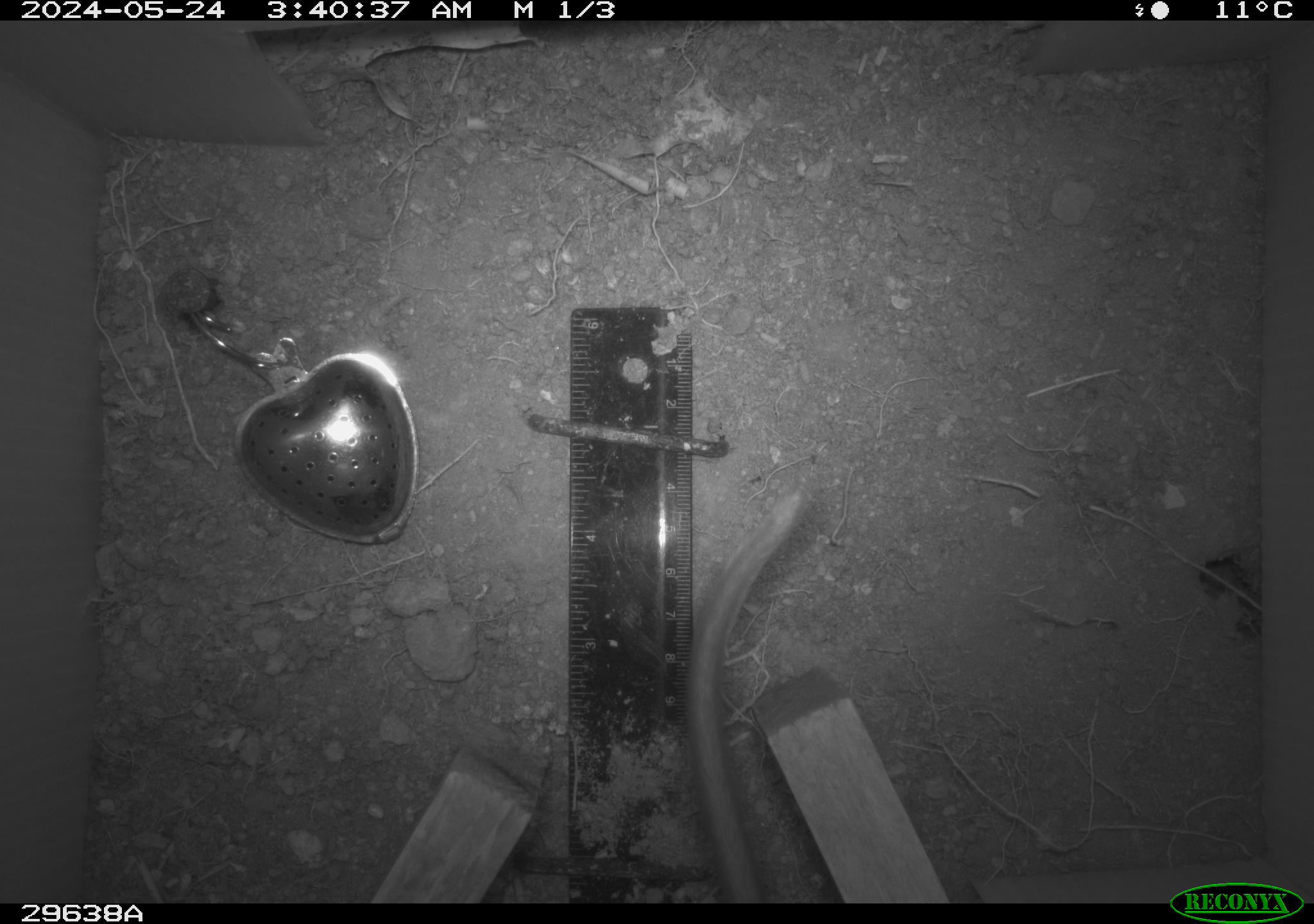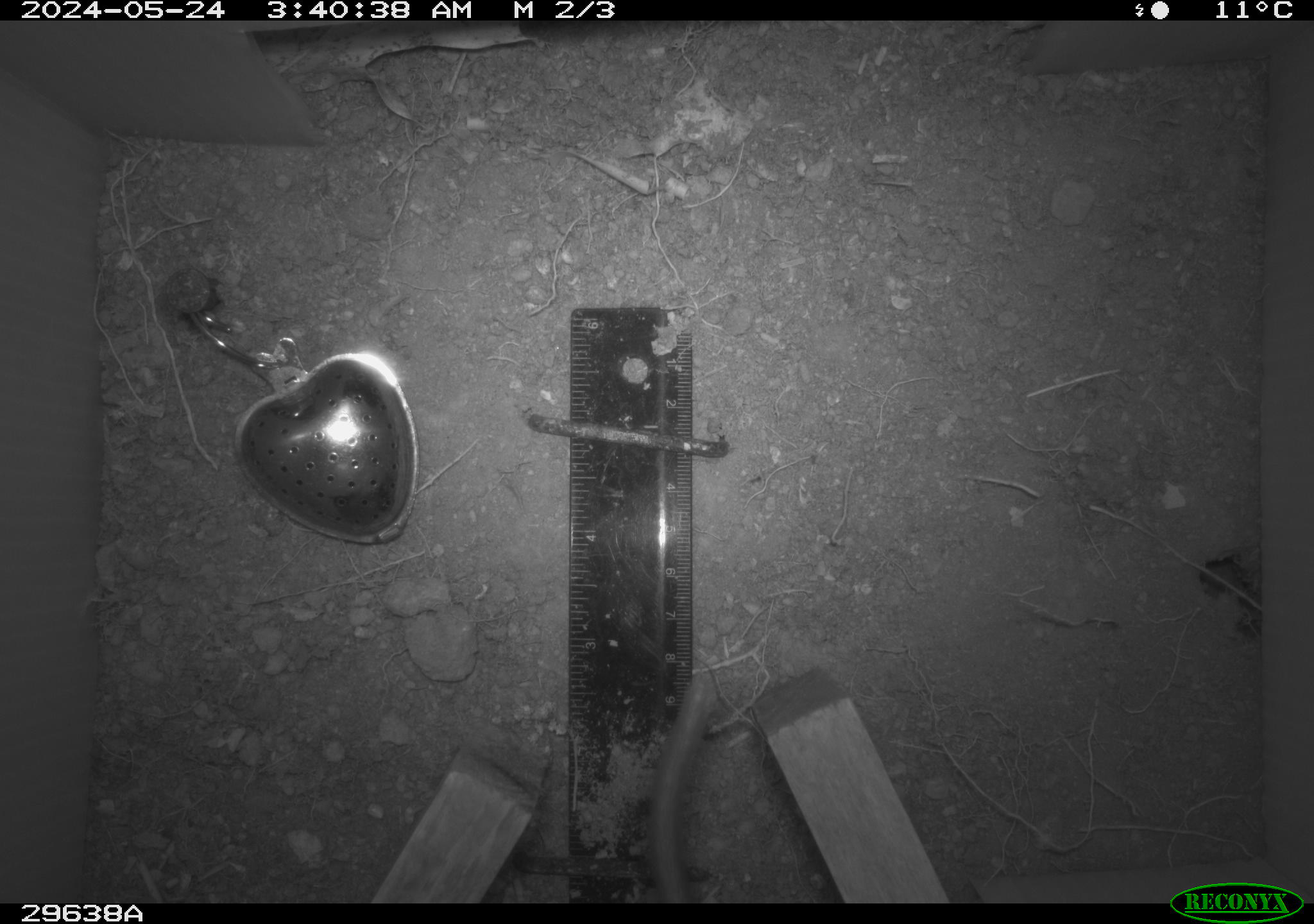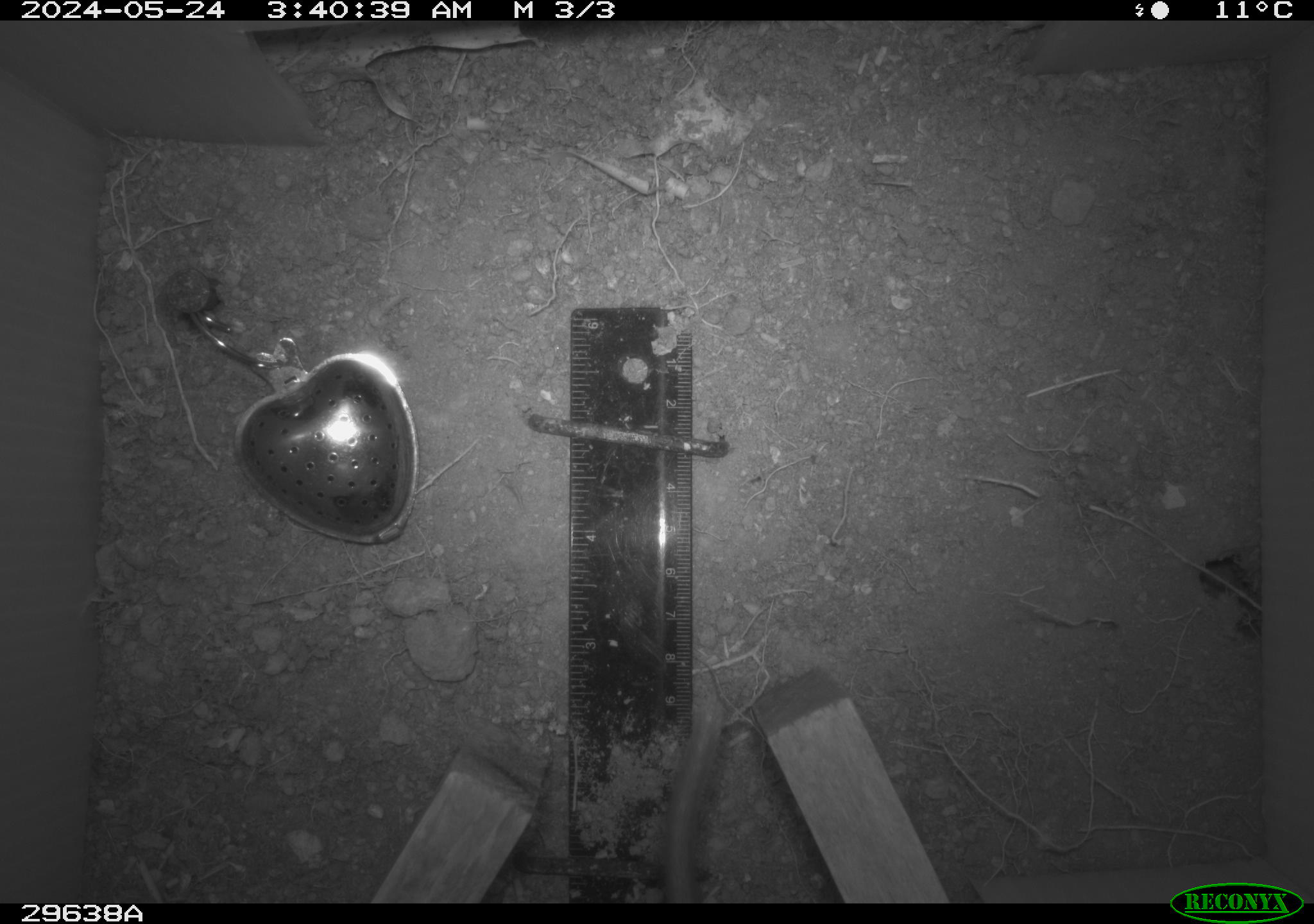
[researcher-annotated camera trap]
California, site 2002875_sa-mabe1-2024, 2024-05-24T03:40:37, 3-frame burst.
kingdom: Animalia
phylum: Chordata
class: Mammalia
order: Rodentia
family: Cricetidae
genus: Neotoma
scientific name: Neotoma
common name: pack rat or woodrat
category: neotoma species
Neotoma species (pack rat or woodrat) (Neotoma).